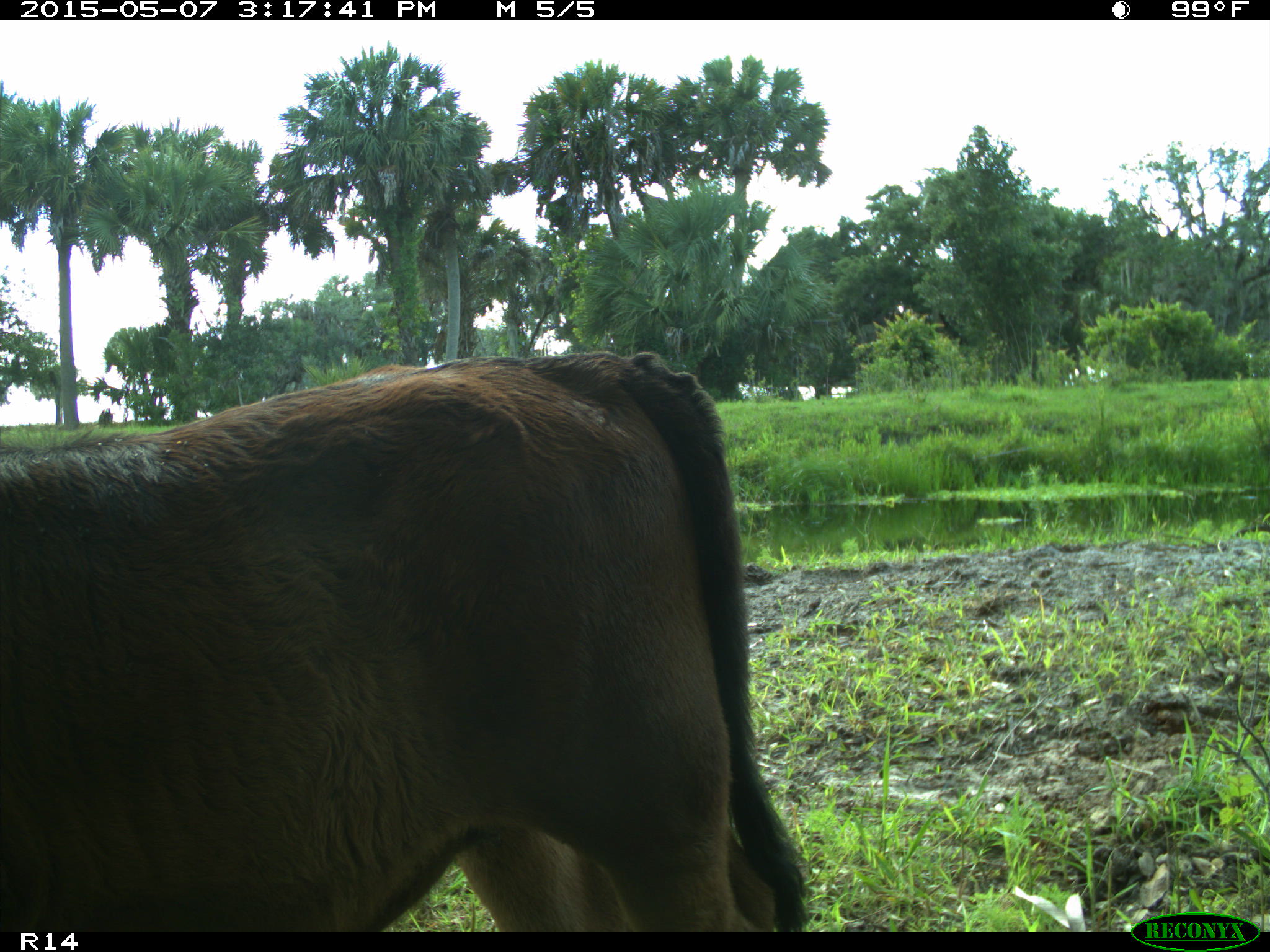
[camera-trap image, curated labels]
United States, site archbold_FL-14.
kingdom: Animalia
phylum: Chordata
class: Mammalia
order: Artiodactyla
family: Bovidae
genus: Bos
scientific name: Bos taurus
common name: domestic cow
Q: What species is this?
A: Bos taurus (domestic cow).